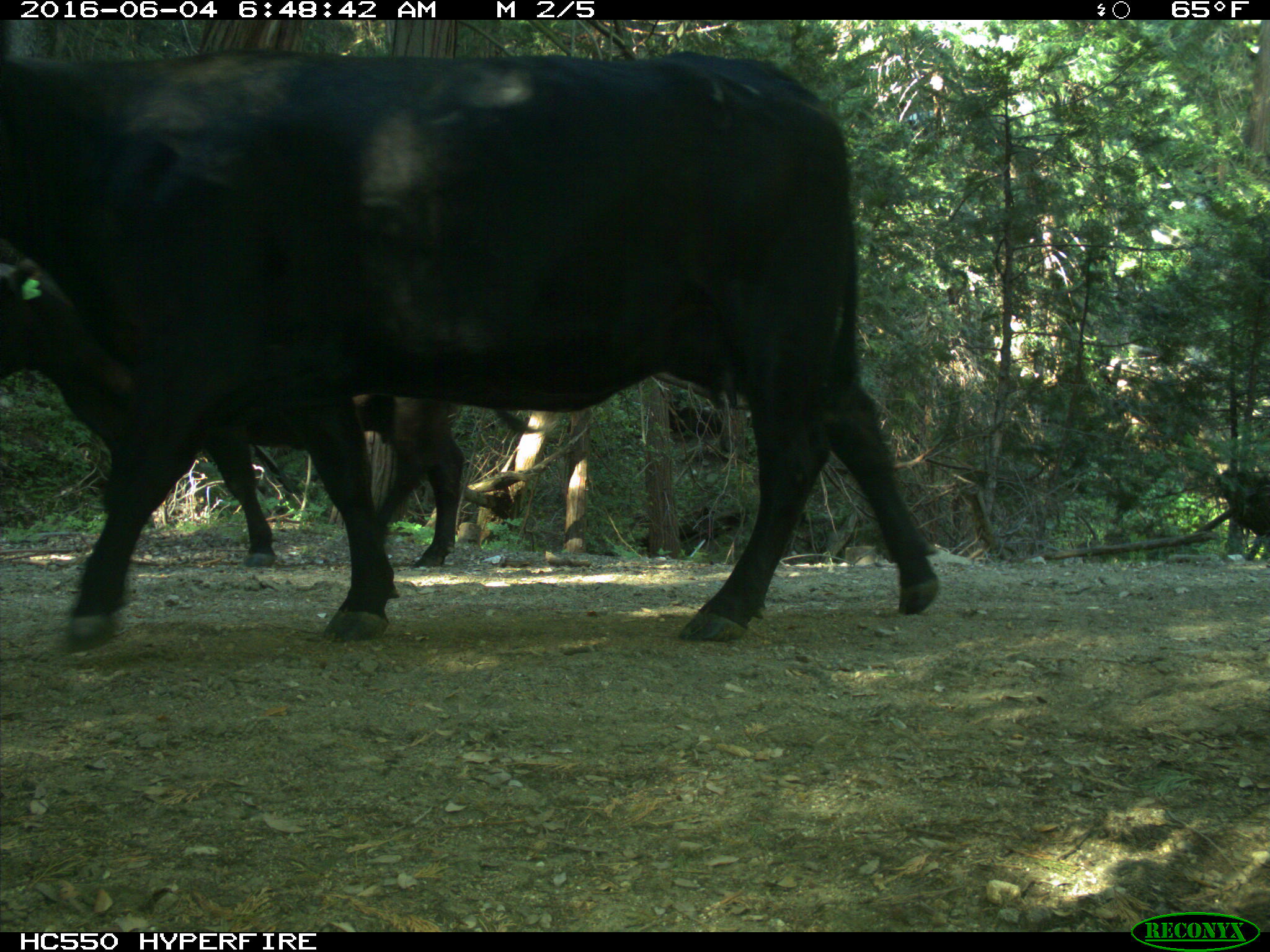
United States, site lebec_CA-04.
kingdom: Animalia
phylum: Chordata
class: Mammalia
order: Artiodactyla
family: Bovidae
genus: Bos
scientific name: Bos taurus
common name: domestic cow